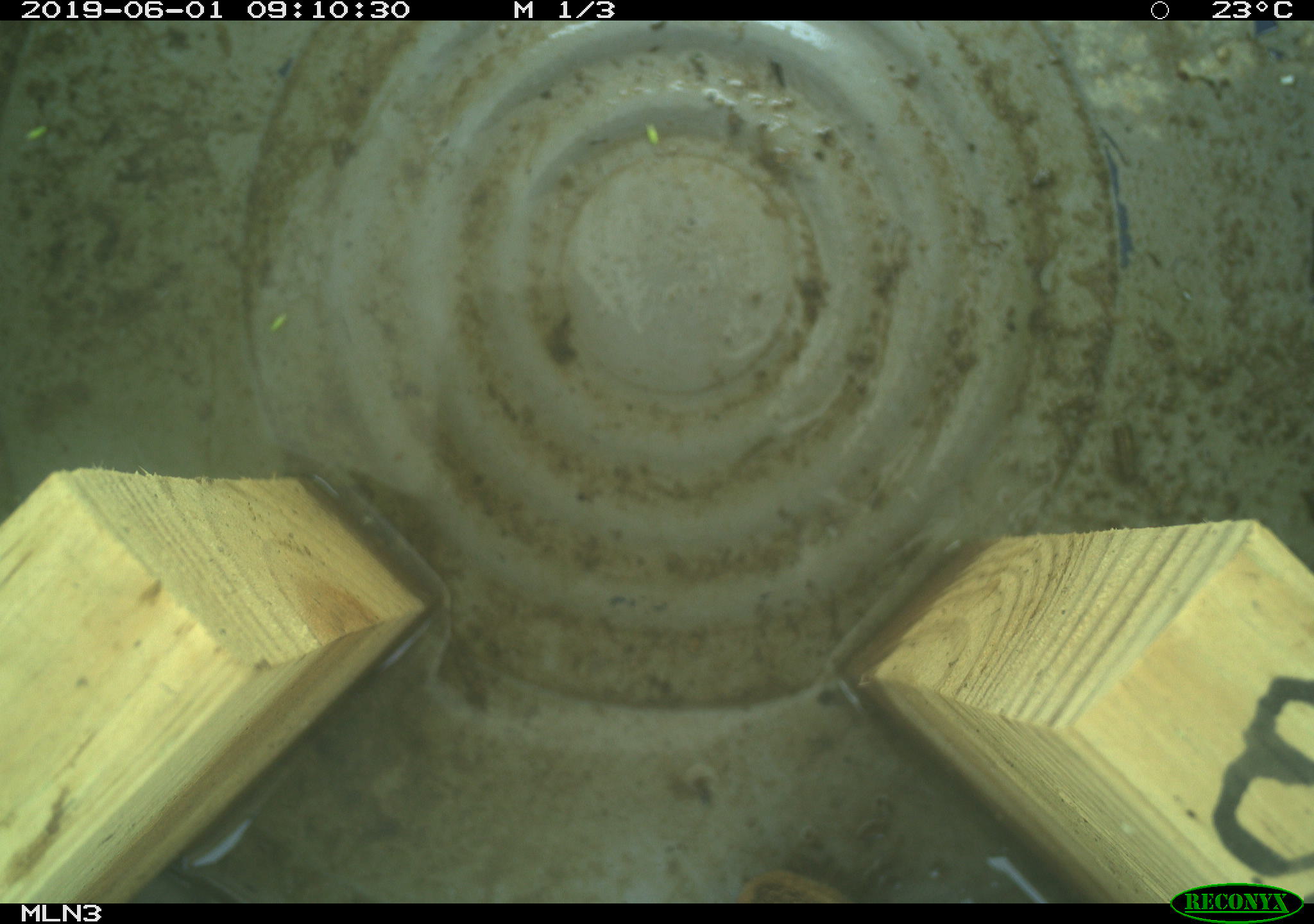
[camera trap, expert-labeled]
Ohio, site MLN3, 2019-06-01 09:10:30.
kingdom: Animalia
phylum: Chordata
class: Mammalia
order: Lagomorpha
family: Leporidae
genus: Sylvilagus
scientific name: Sylvilagus floridanus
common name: eastern cottontail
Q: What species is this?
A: Eastern cottontail (Sylvilagus floridanus).